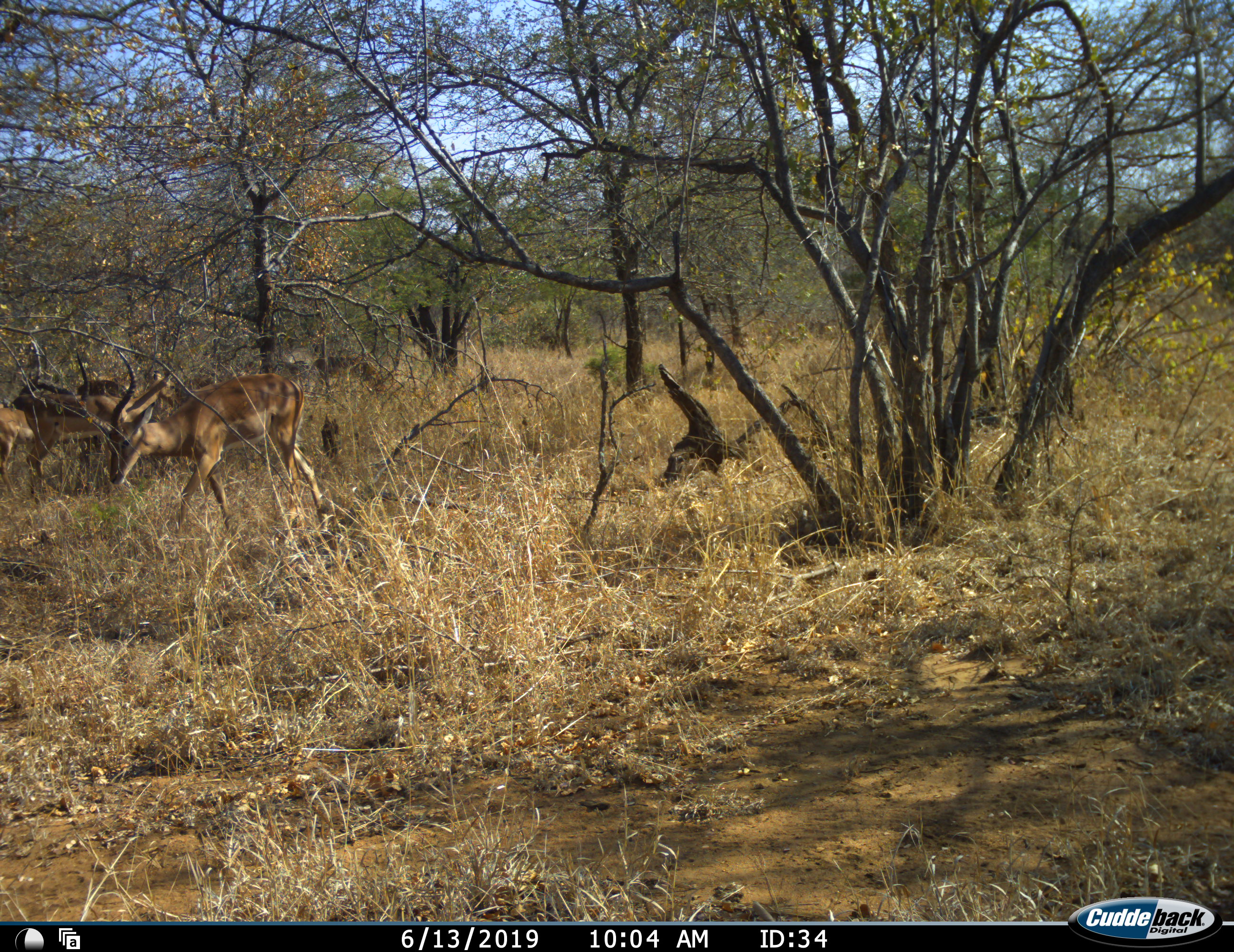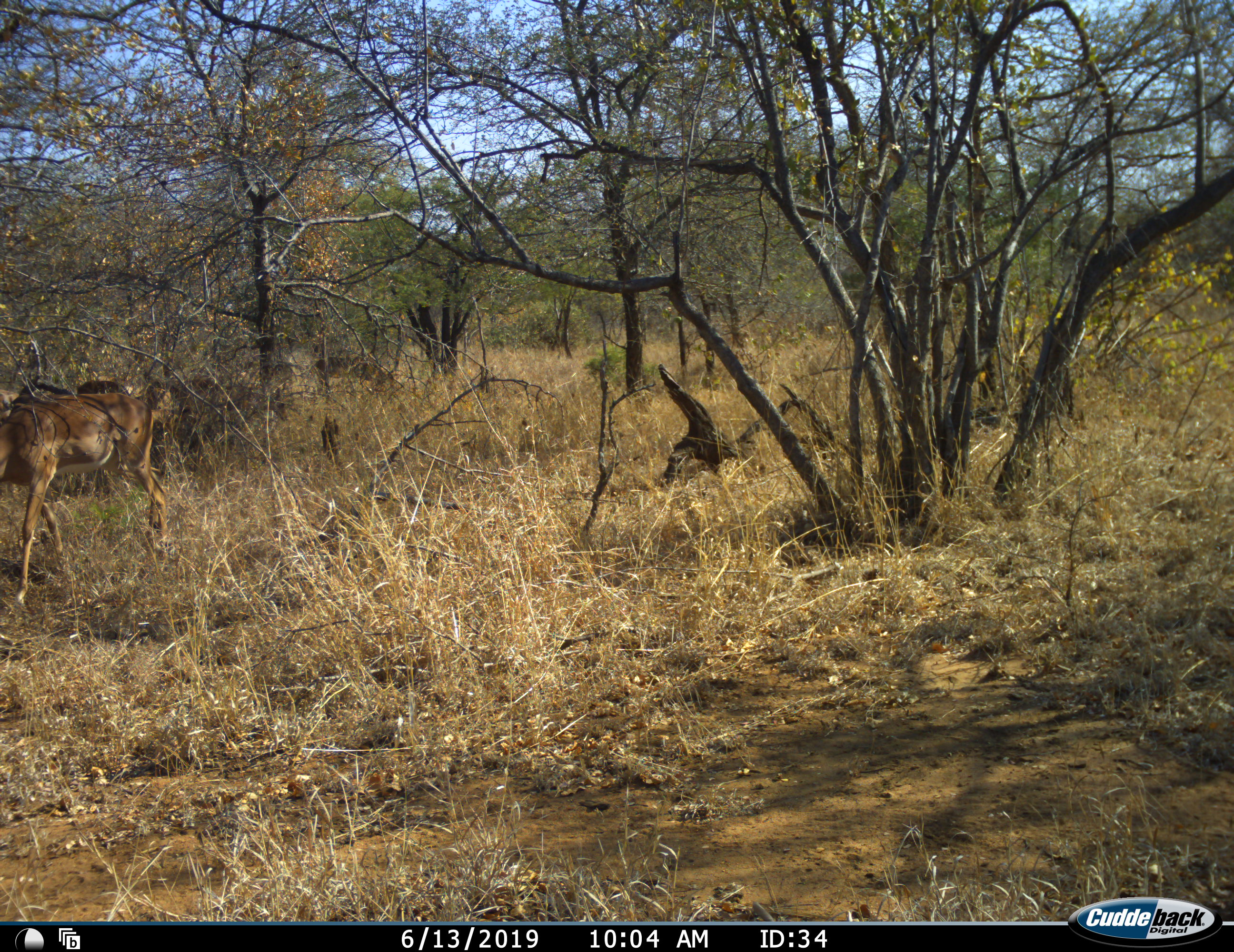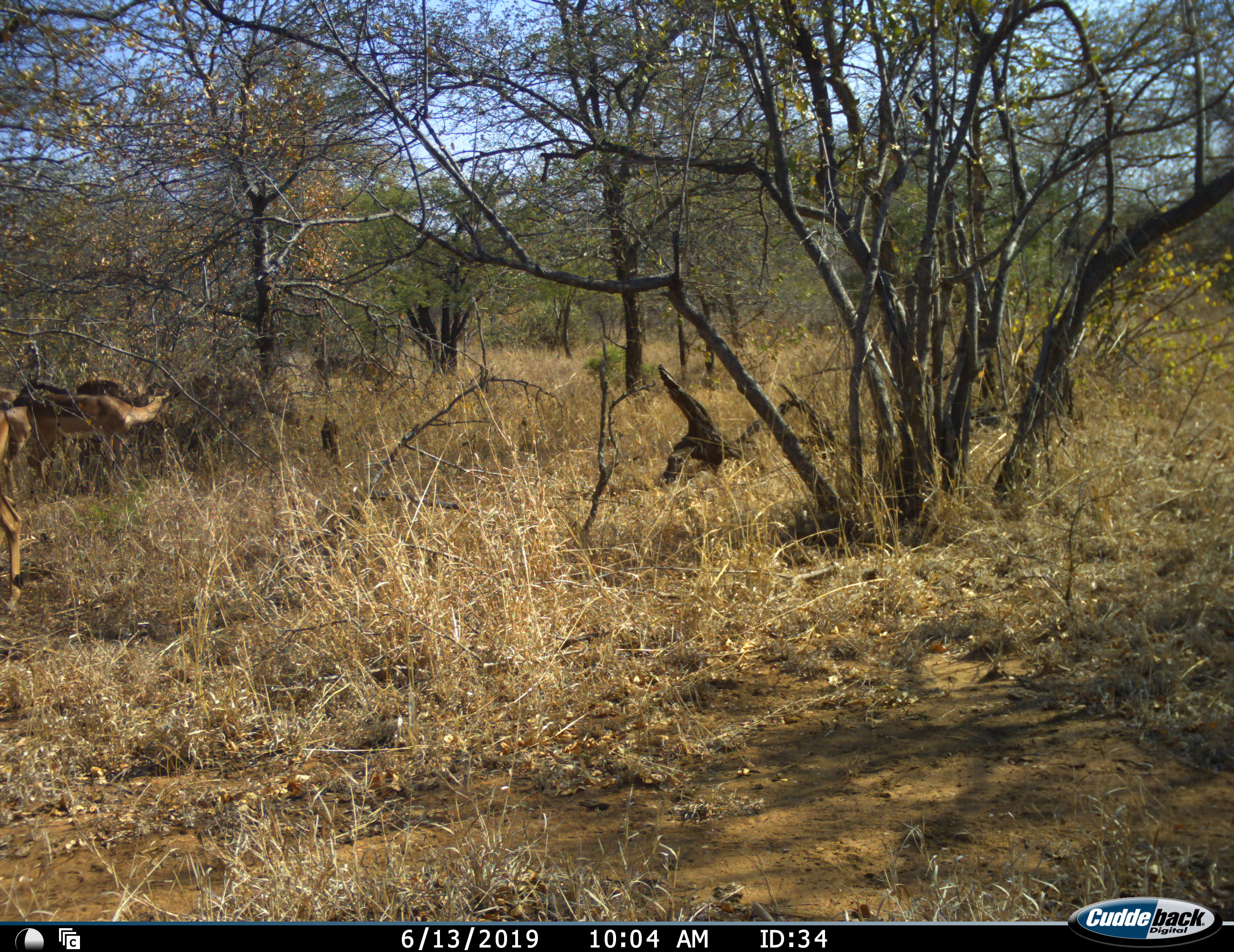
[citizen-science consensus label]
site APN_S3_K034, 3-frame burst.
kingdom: Animalia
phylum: Chordata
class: Mammalia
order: Artiodactyla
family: Bovidae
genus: Aepyceros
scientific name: Aepyceros melampus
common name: impala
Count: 3.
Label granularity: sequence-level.